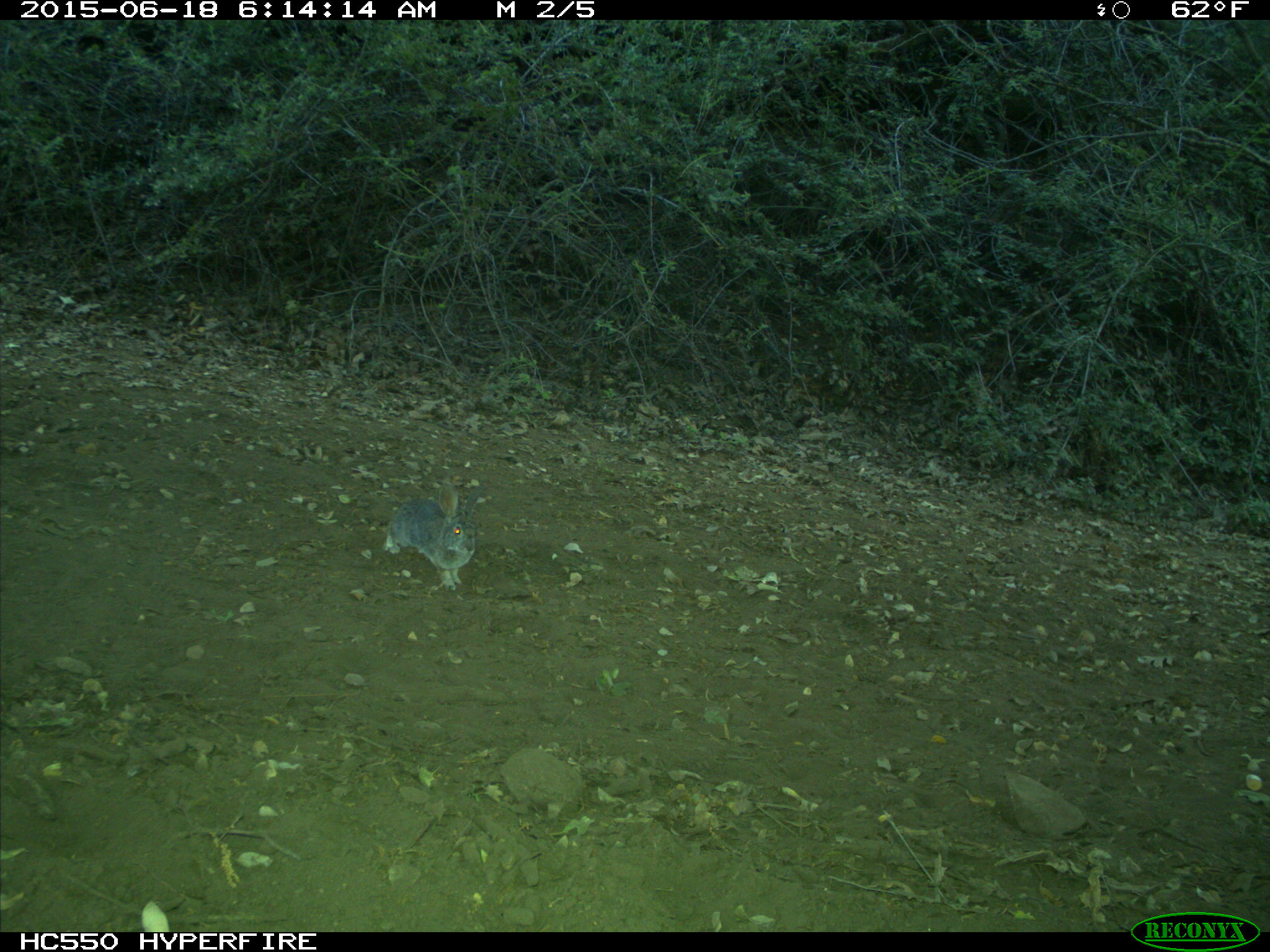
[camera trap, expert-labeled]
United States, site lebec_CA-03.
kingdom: Animalia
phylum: Chordata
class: Mammalia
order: Lagomorpha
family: Leporidae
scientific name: Leporidae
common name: rabbits and hares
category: unidentified rabbit